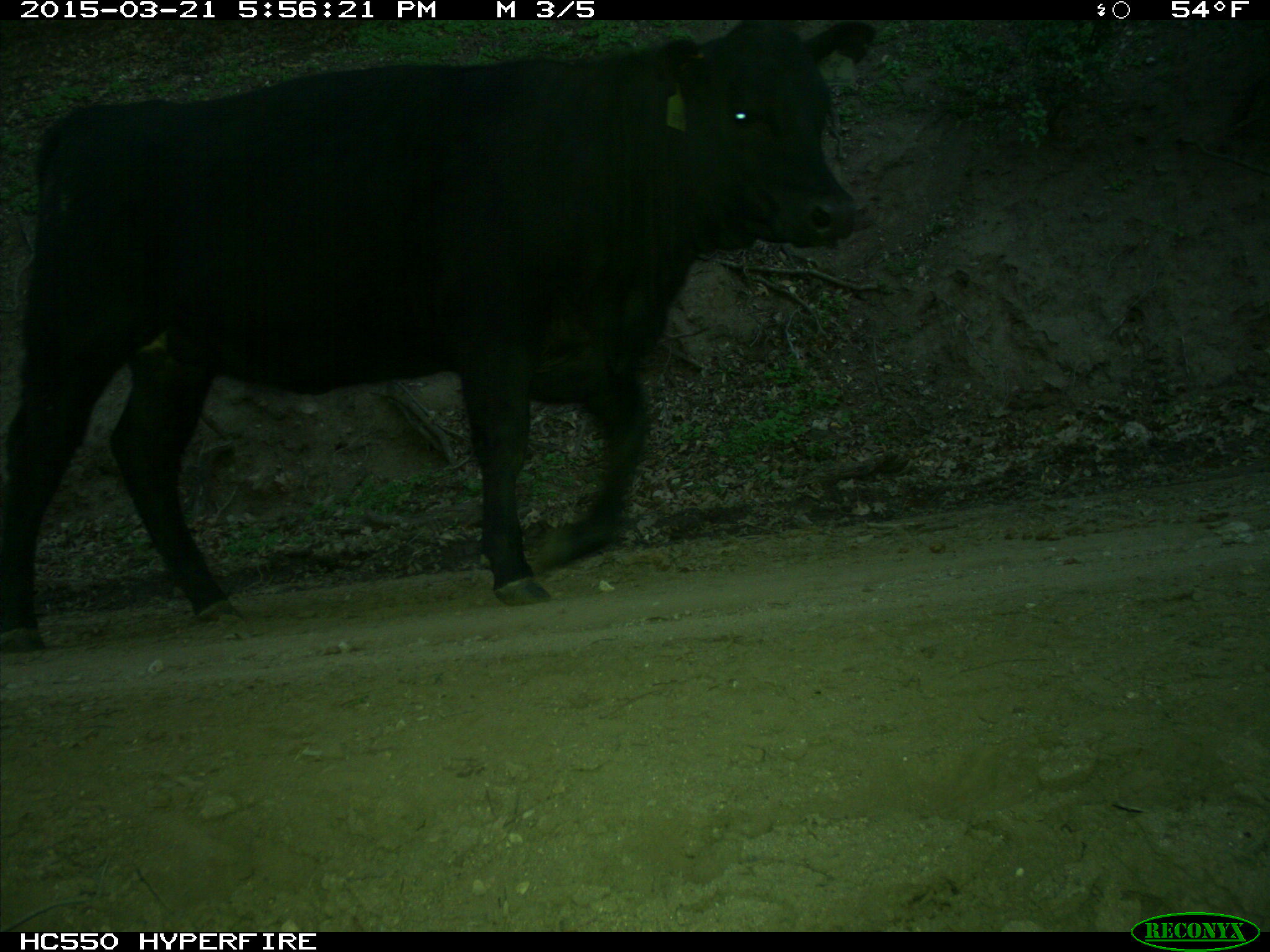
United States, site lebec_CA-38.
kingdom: Animalia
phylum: Chordata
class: Mammalia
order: Artiodactyla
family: Bovidae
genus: Bos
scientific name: Bos taurus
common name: domestic cow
Bos taurus (domestic cow).